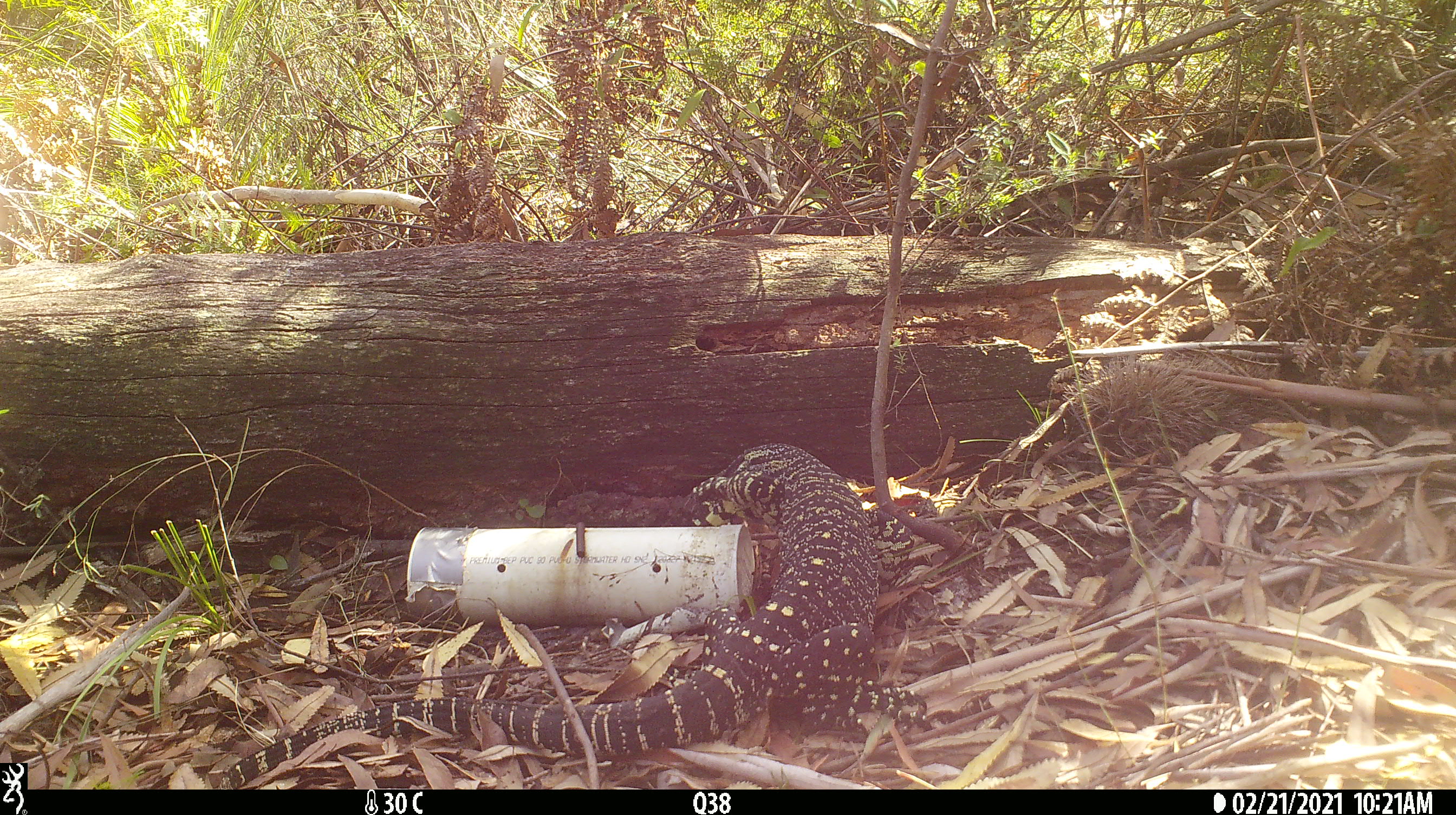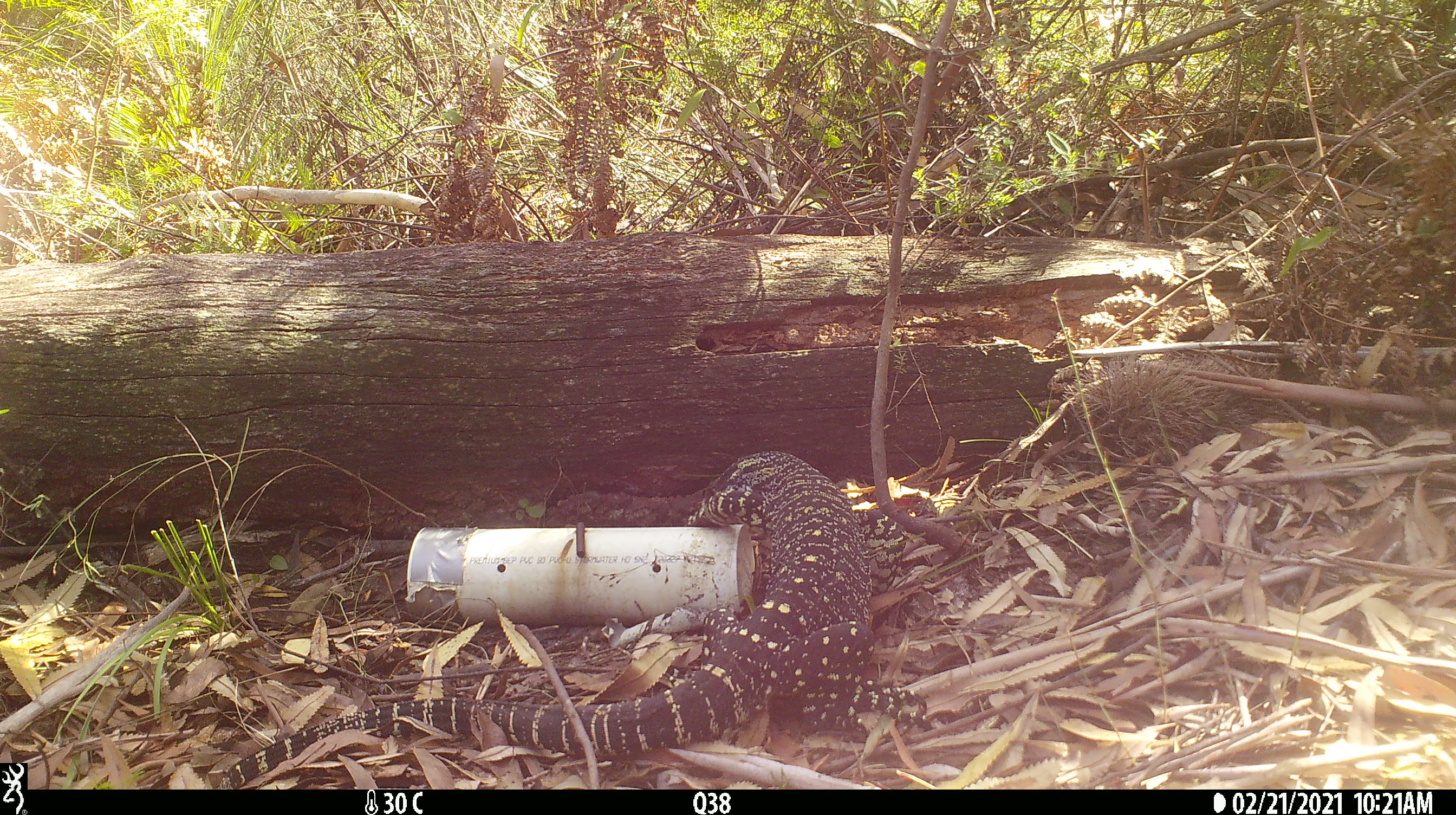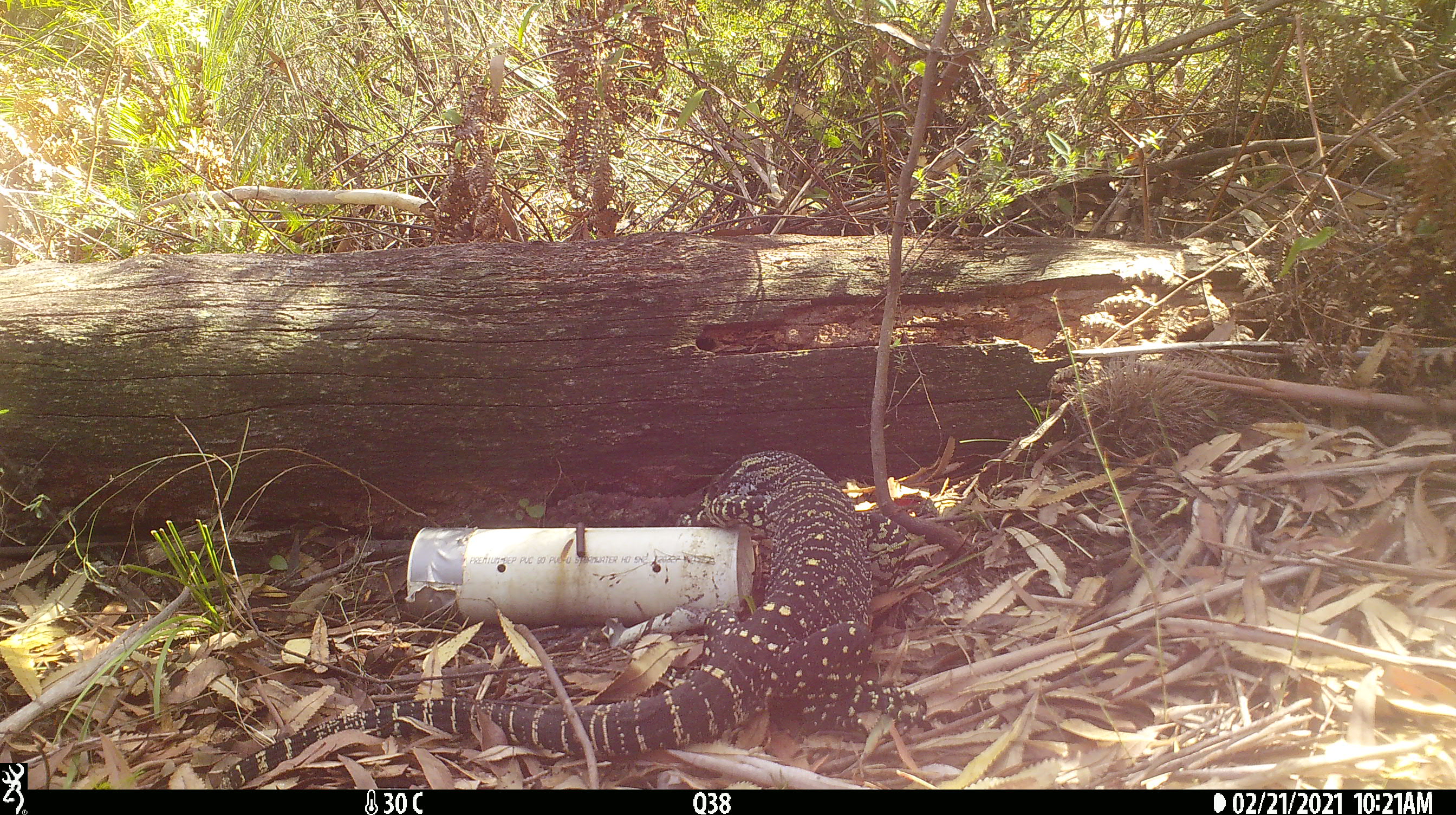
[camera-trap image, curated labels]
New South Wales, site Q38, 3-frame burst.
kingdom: Animalia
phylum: Chordata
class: Reptilia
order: Squamata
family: Varanidae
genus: Varanus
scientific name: Varanus varius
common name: lace monitor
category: goanna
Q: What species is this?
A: Goanna (lace monitor) (Varanus varius).